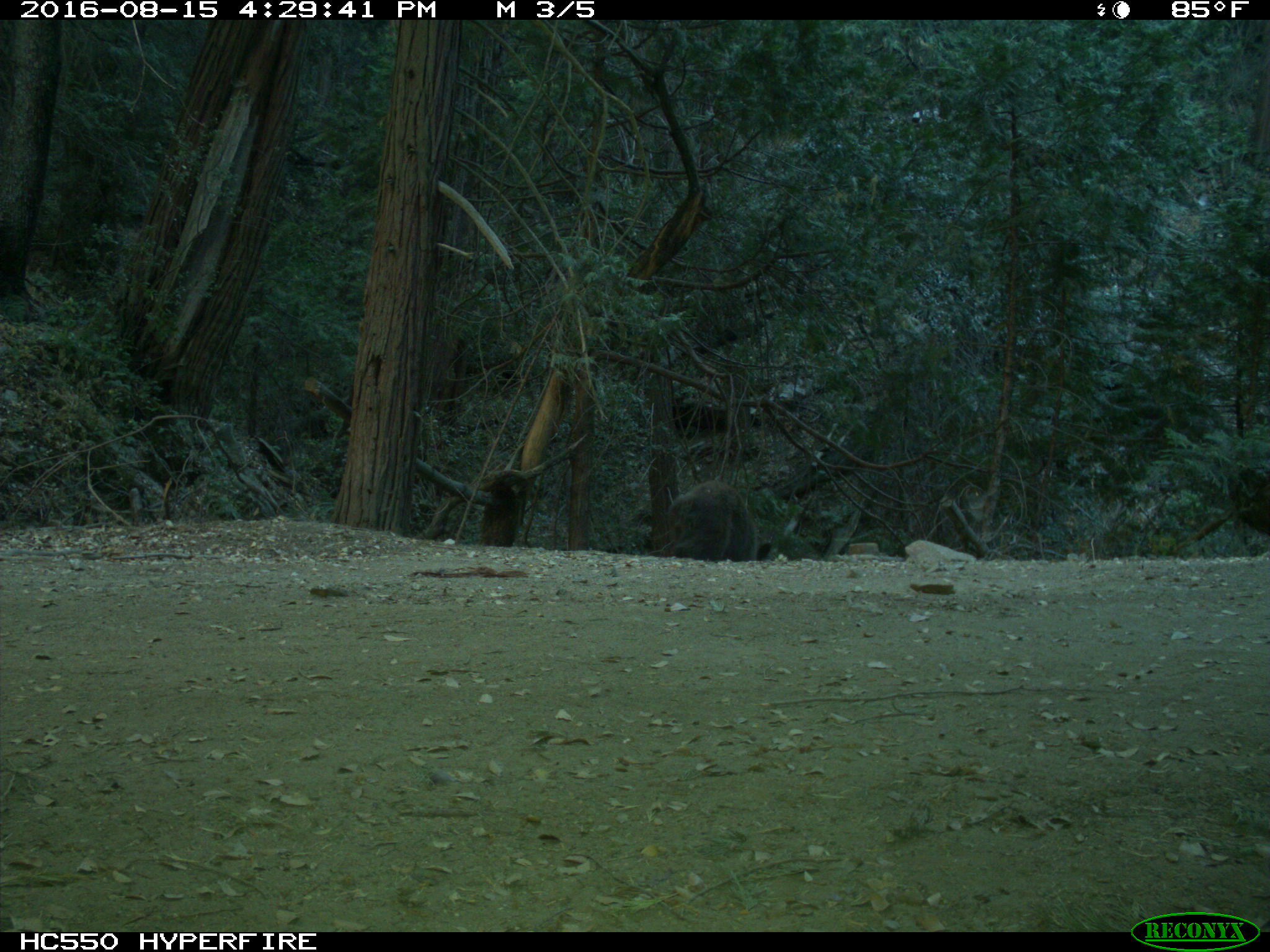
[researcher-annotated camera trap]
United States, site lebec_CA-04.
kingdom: Animalia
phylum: Chordata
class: Mammalia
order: Carnivora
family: Ursidae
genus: Ursus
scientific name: Ursus americanus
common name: american black bear